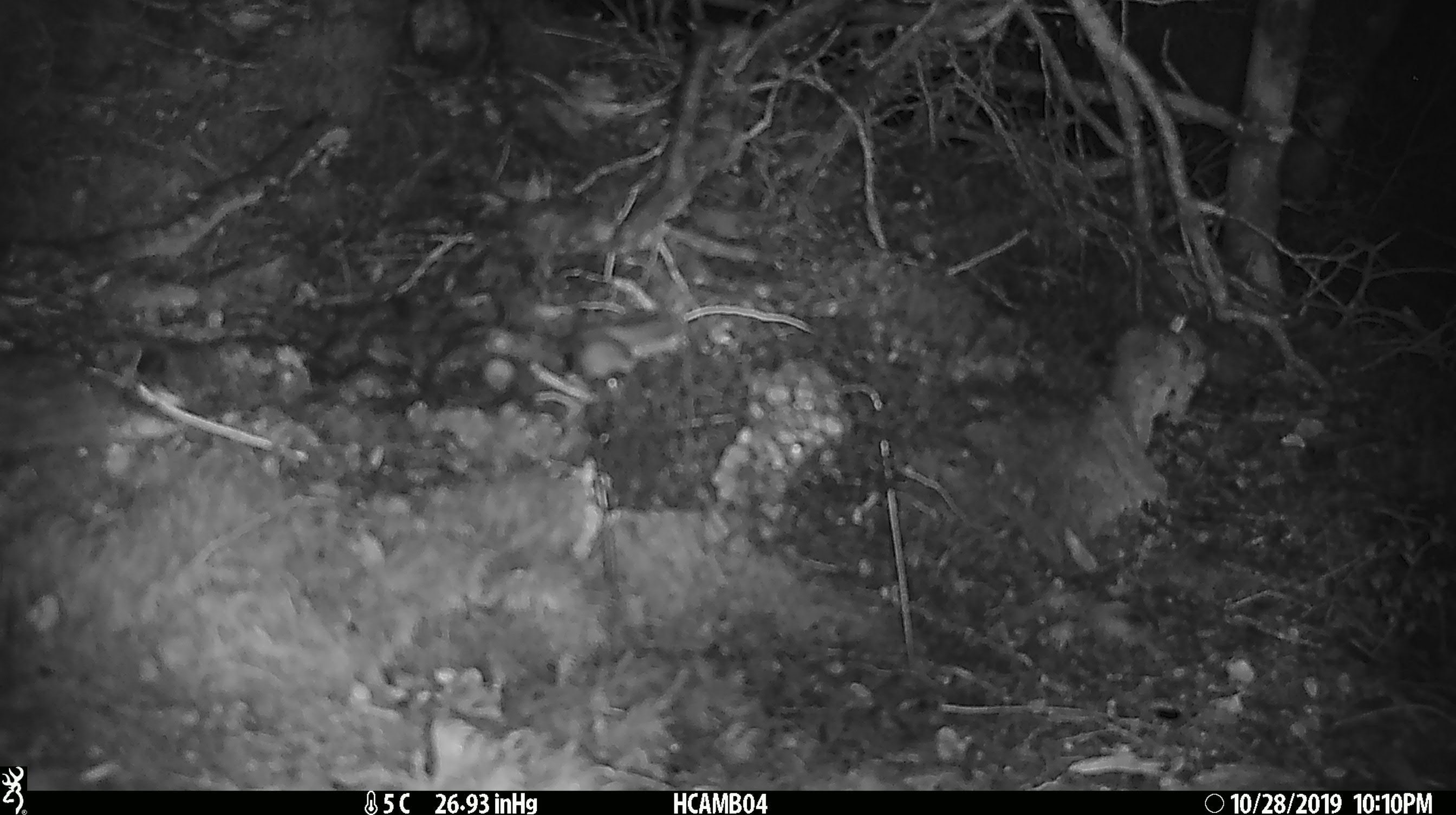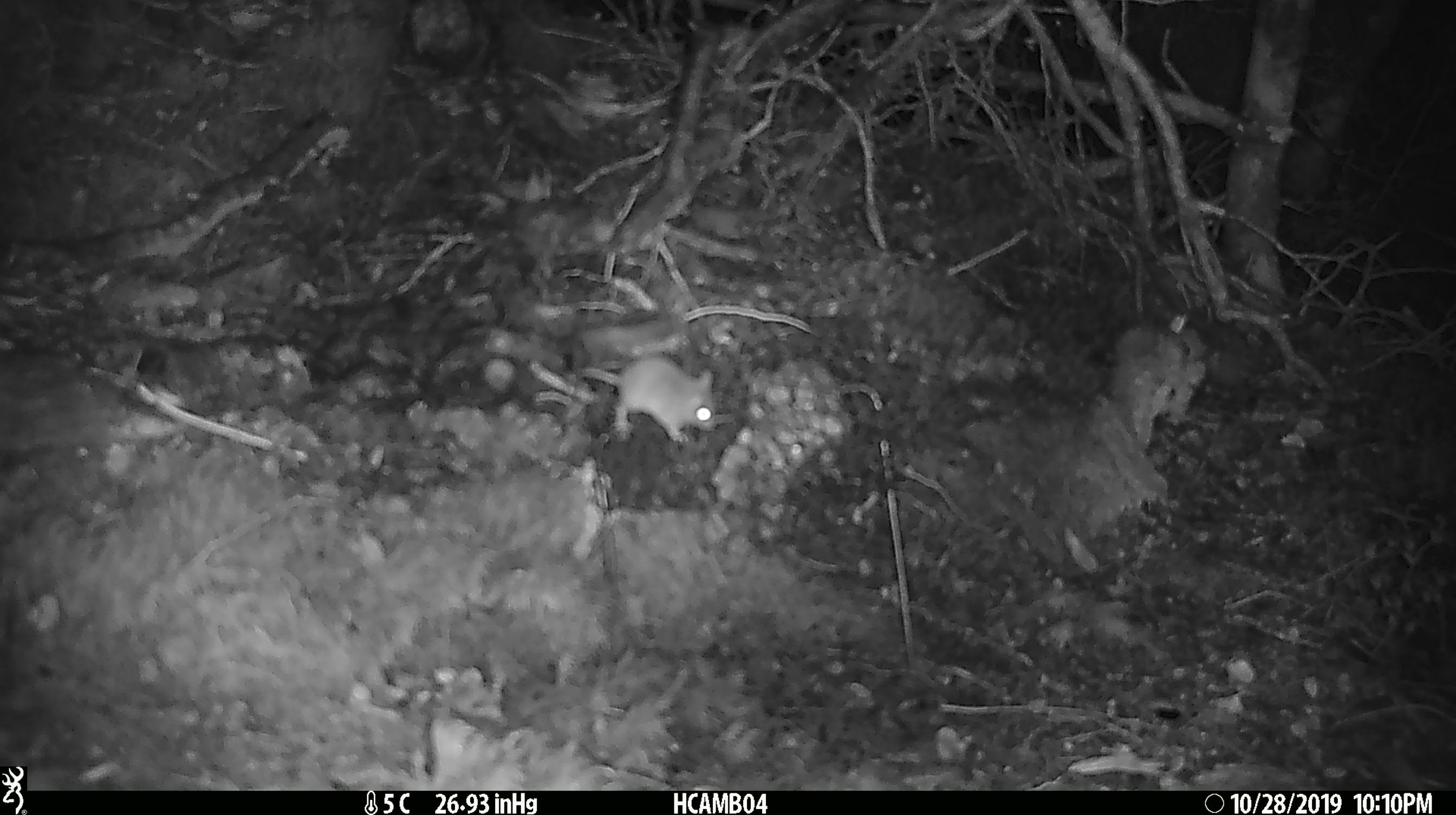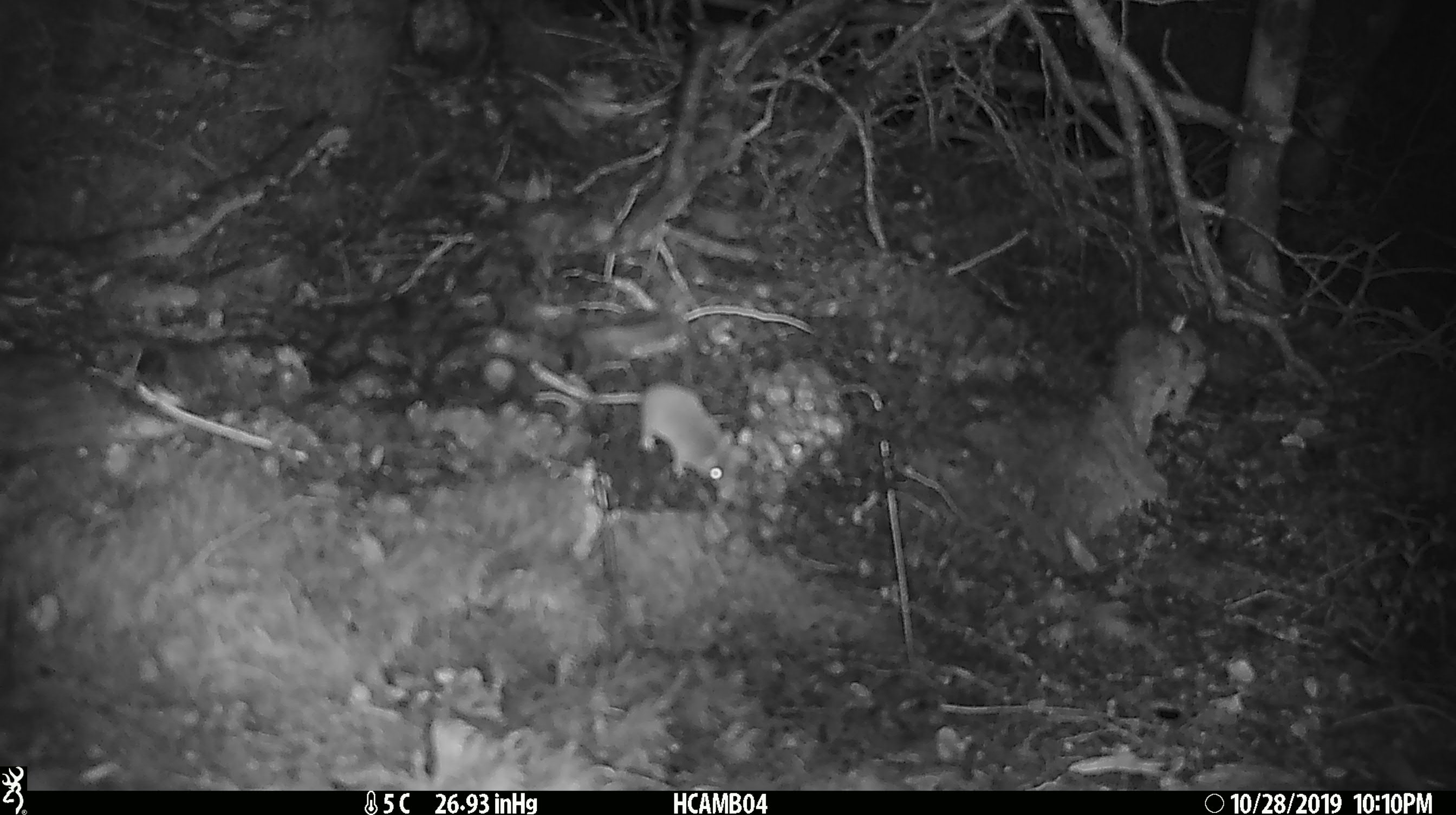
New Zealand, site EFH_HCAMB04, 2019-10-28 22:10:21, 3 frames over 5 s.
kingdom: Animalia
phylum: Chordata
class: Mammalia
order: Rodentia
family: Muridae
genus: Mus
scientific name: Mus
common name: mouse